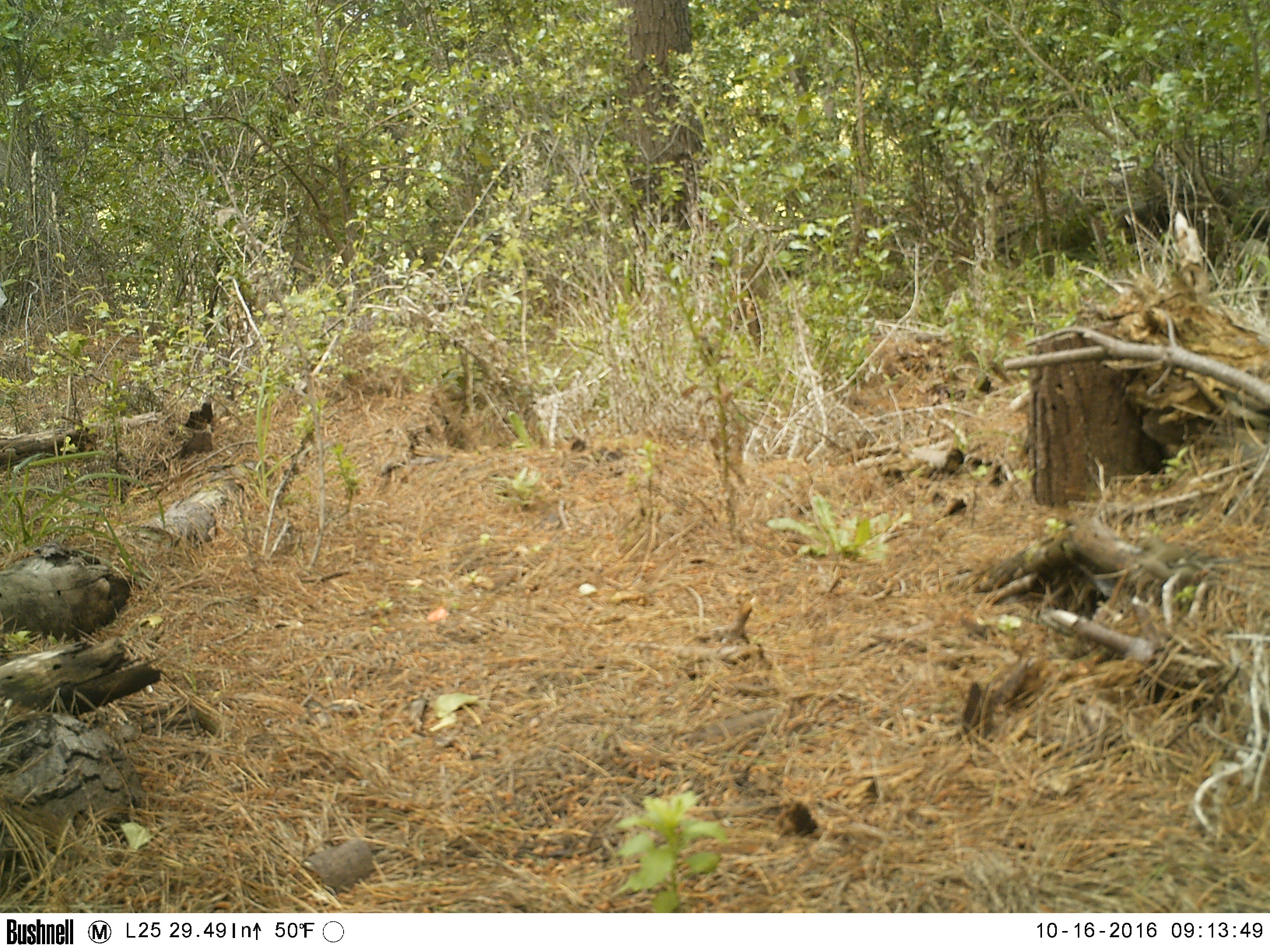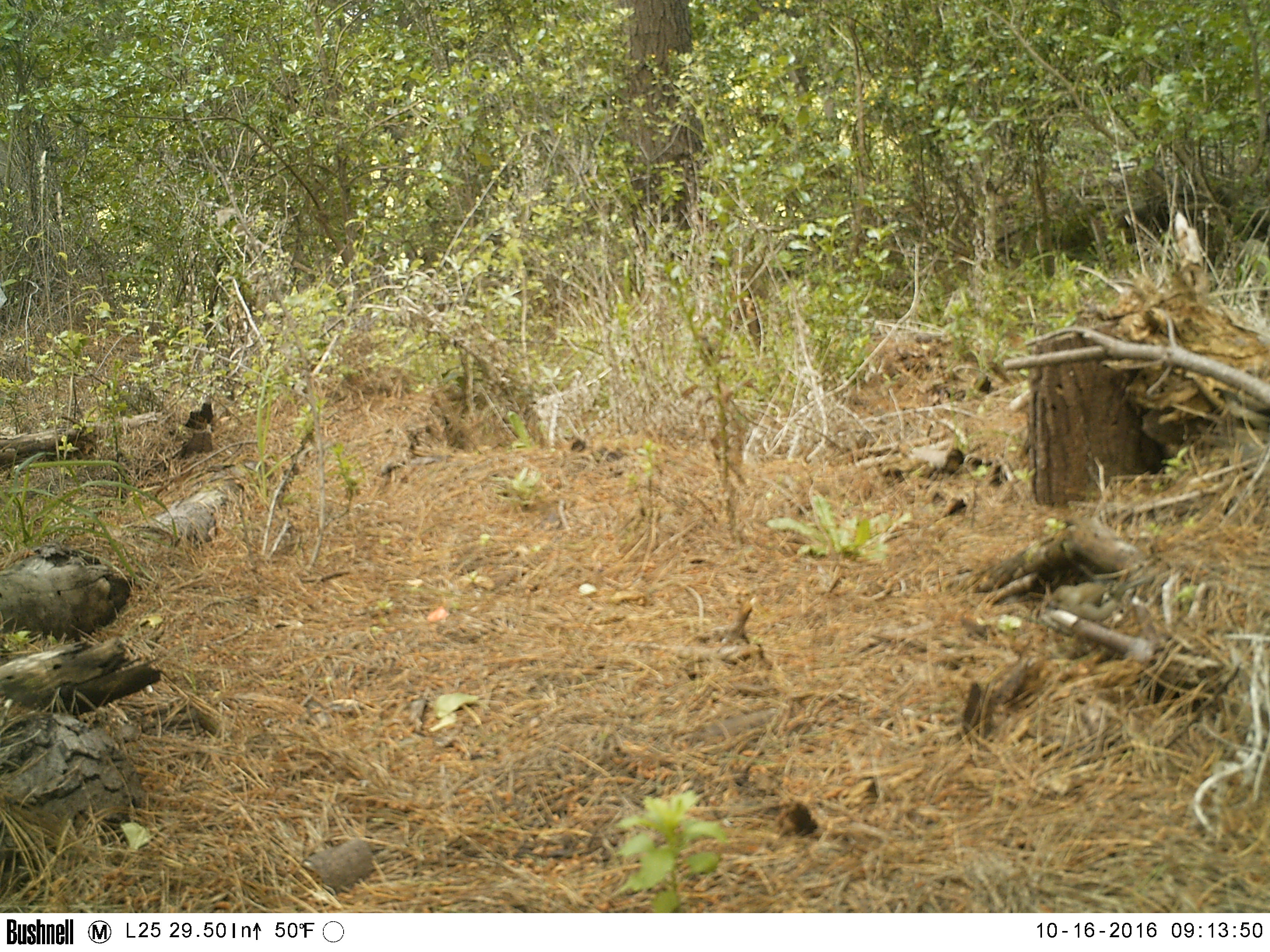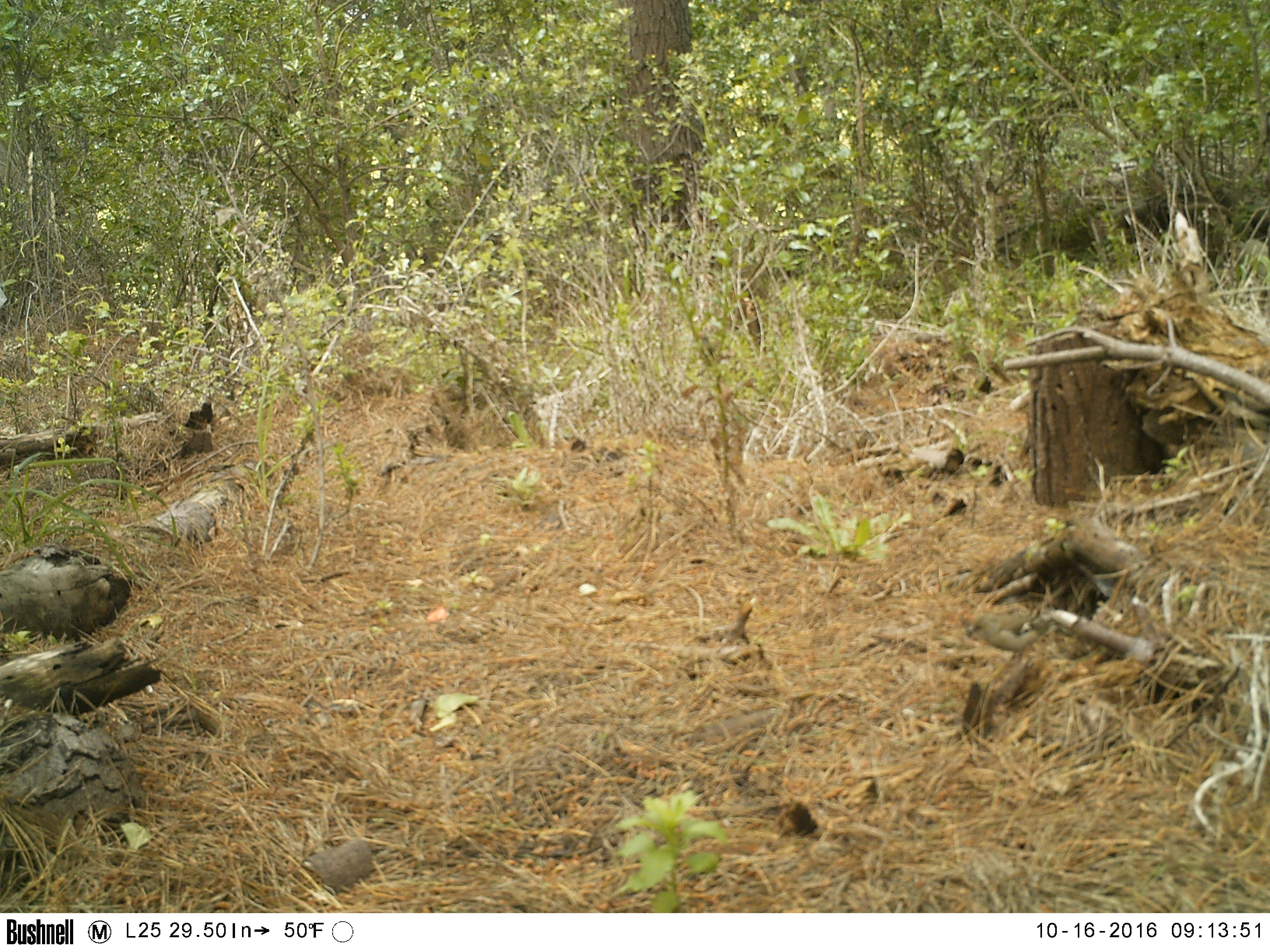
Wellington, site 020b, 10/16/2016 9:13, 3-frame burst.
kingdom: Animalia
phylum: Chordata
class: Aves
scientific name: Aves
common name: bird